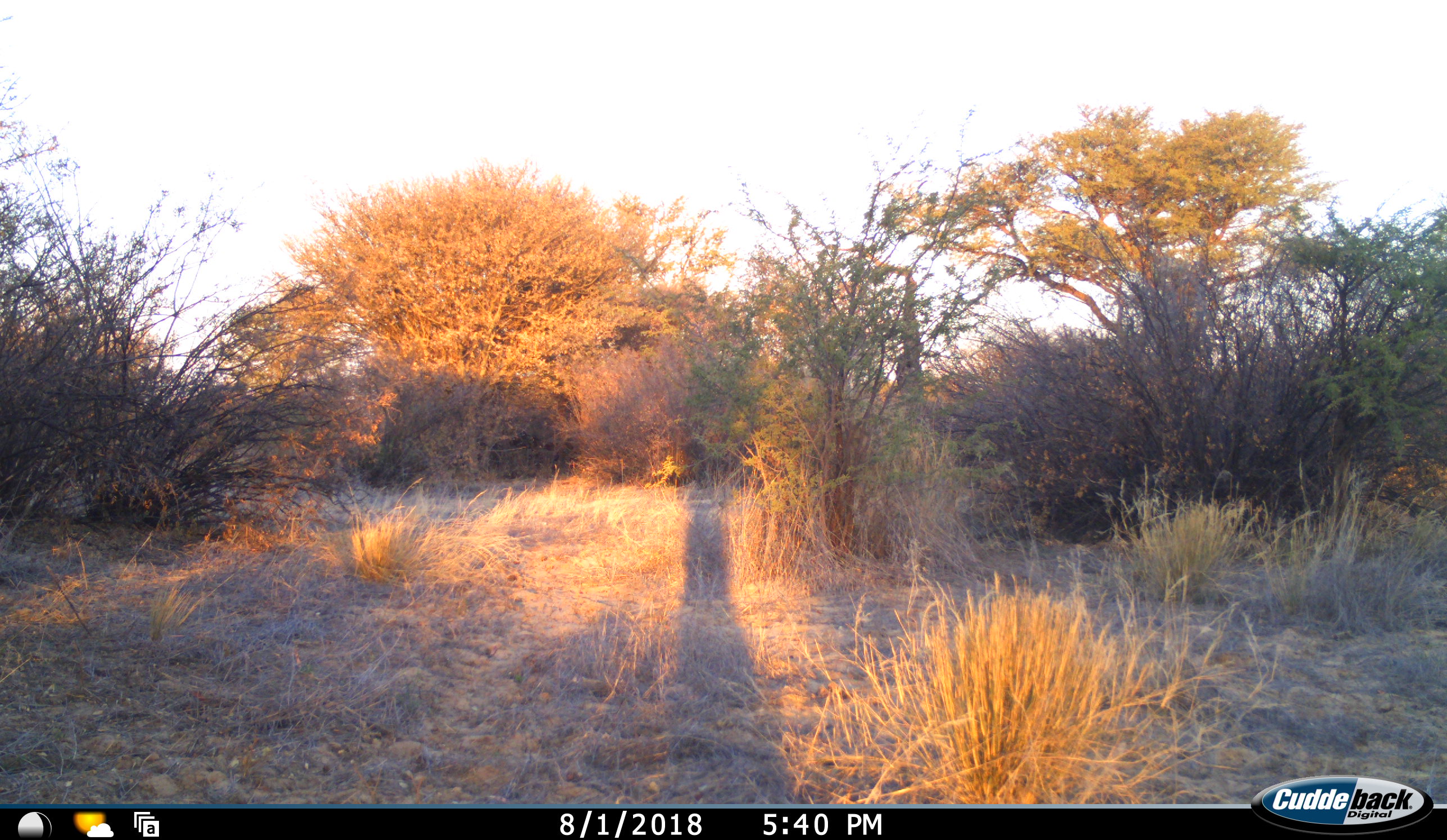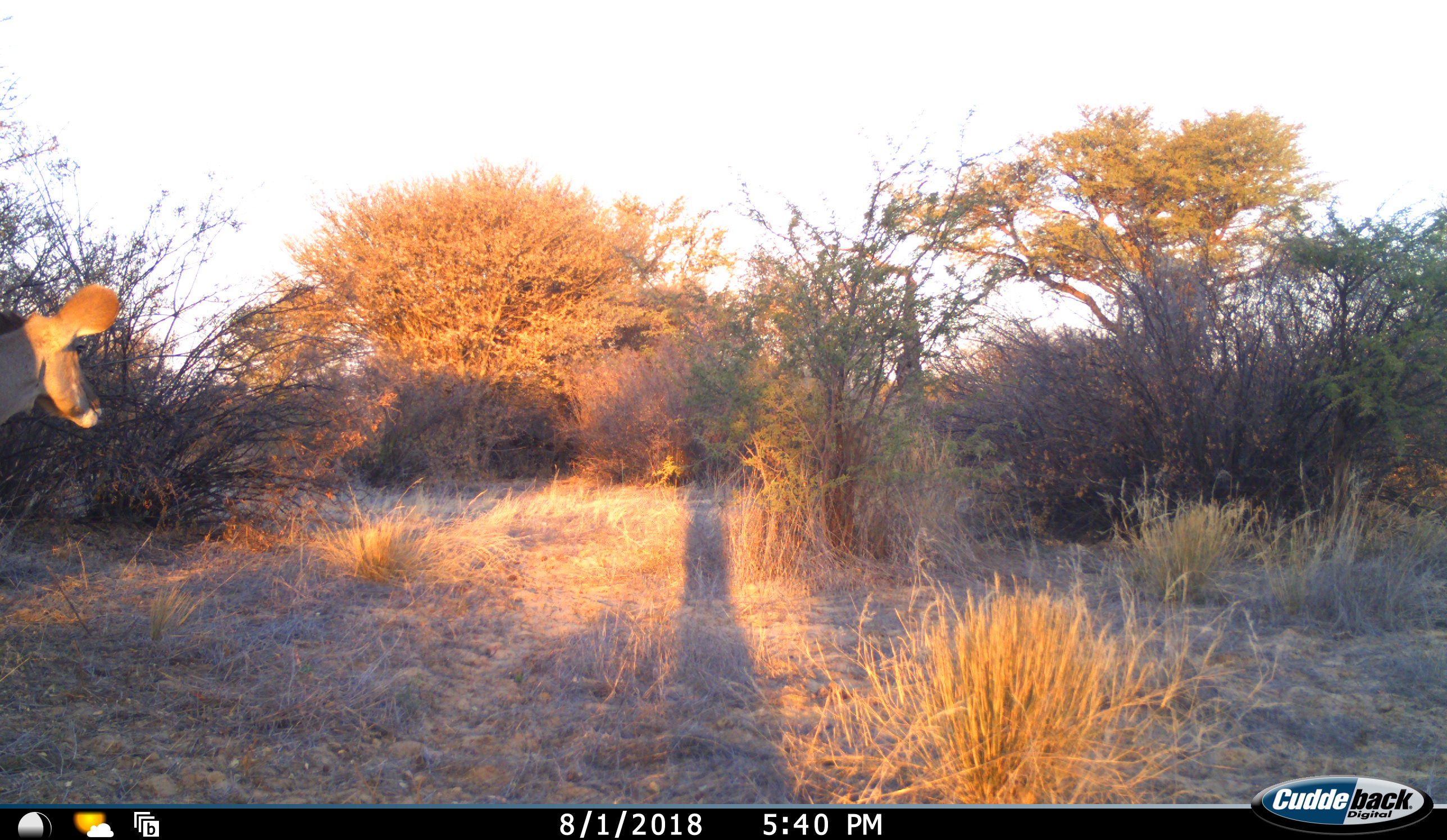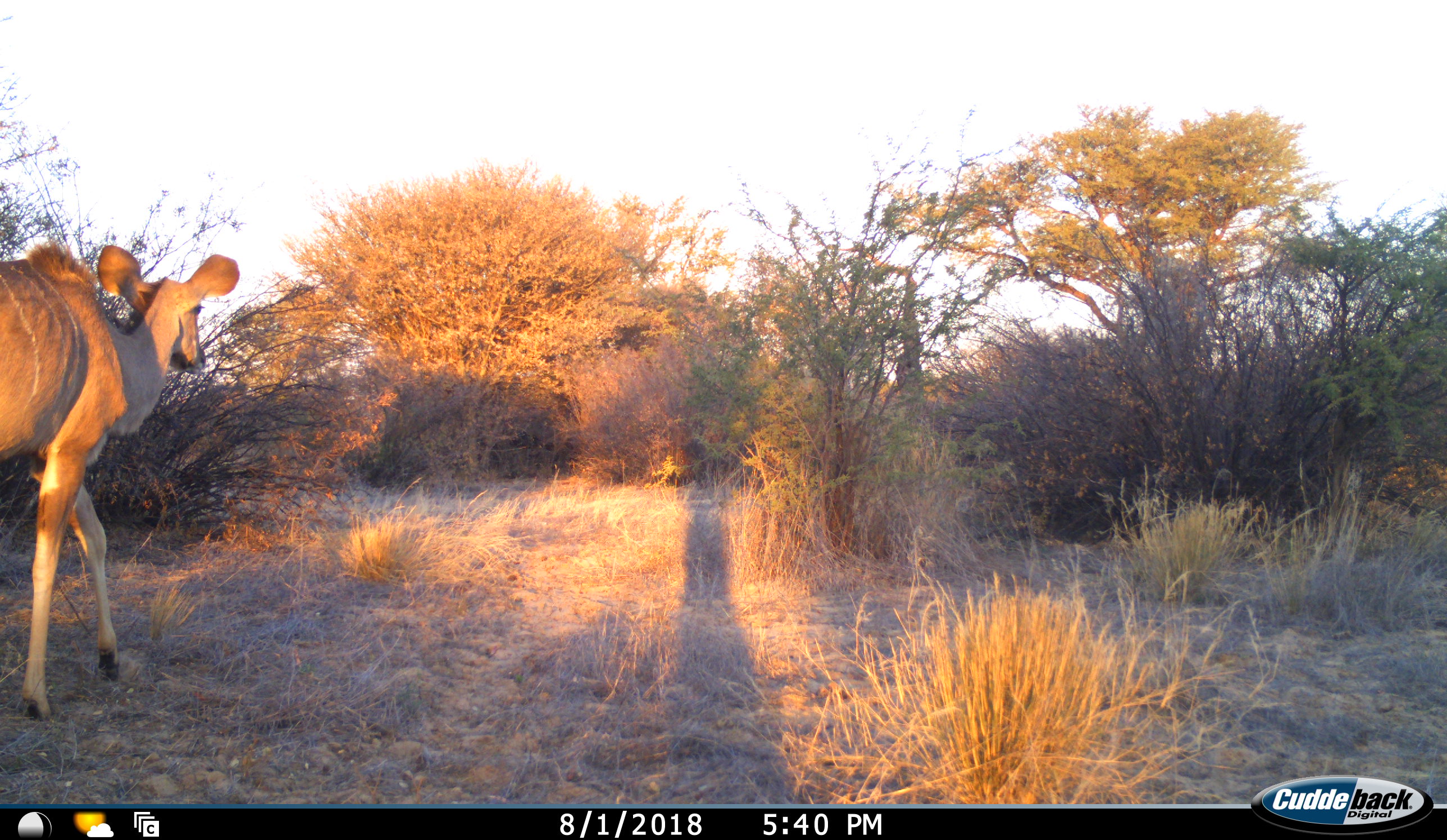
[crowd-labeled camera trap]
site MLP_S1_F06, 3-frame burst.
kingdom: Animalia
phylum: Chordata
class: Mammalia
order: Artiodactyla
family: Bovidae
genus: Tragelaphus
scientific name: Tragelaphus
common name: kudu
Kudu (Tragelaphus), count 1. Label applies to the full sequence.